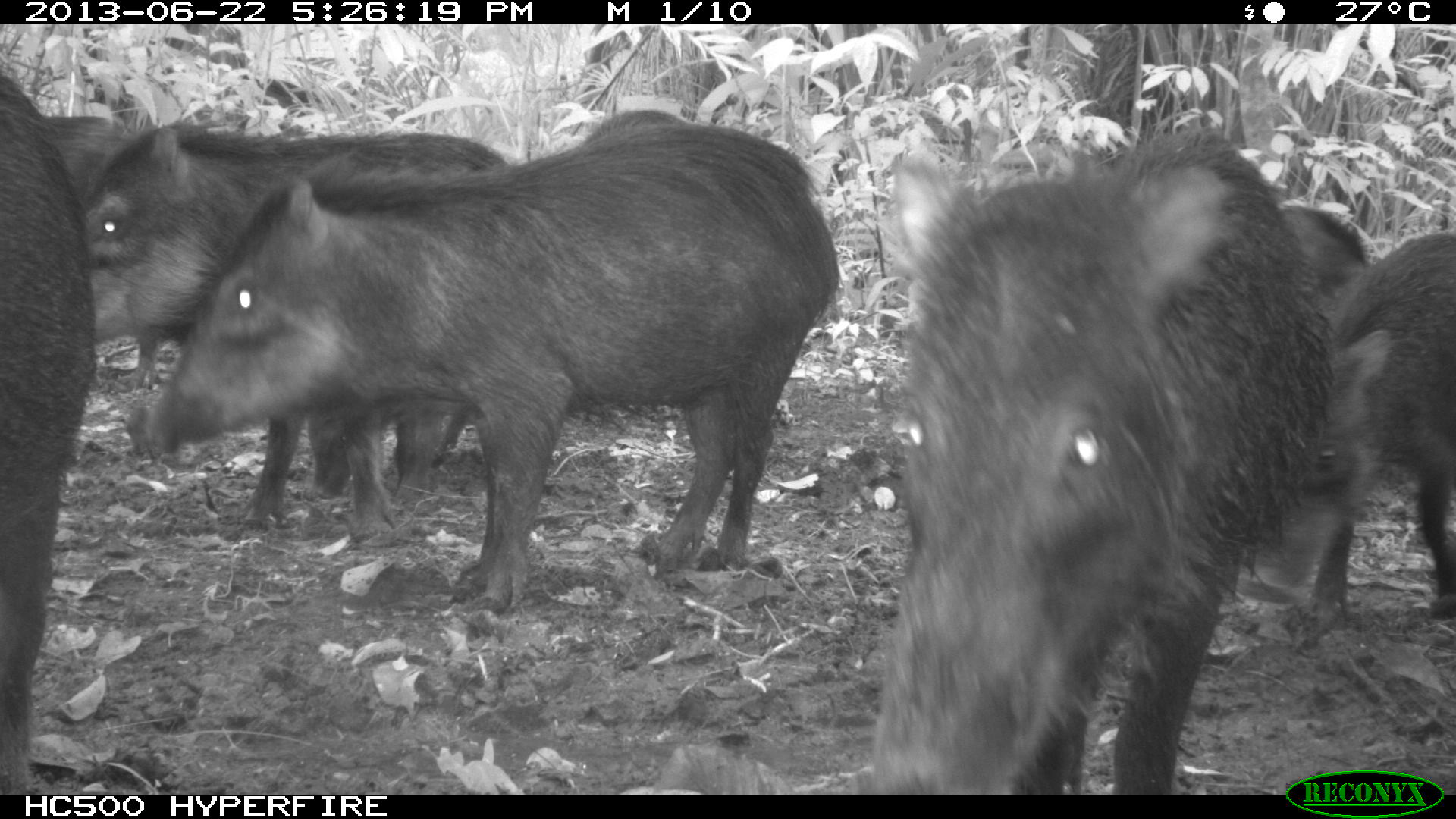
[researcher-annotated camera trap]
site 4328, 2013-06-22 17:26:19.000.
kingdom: Animalia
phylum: Chordata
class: Mammalia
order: Artiodactyla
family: Tayassuidae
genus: Tayassu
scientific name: Tayassu pecari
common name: white-lipped peccary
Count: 13.